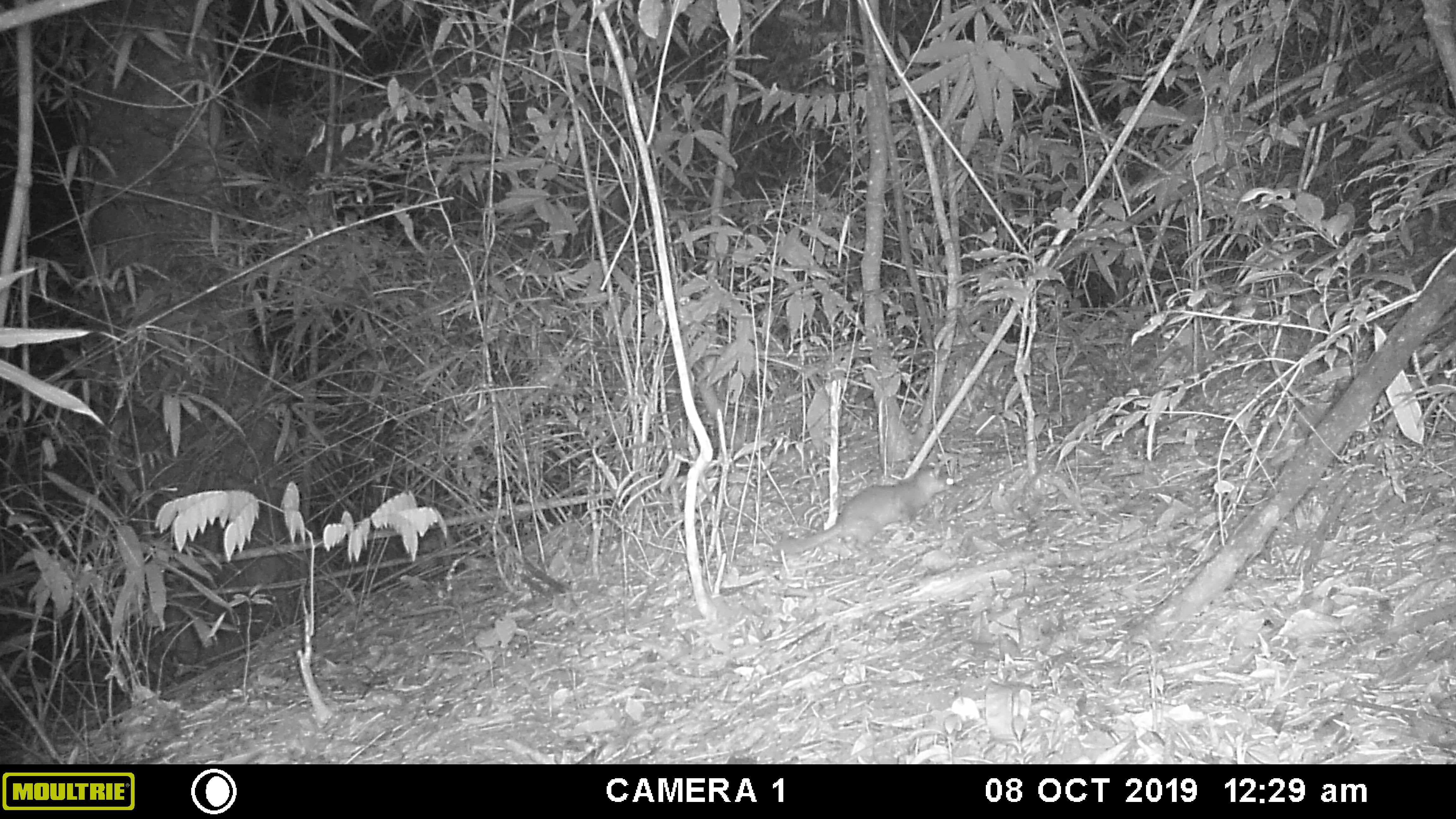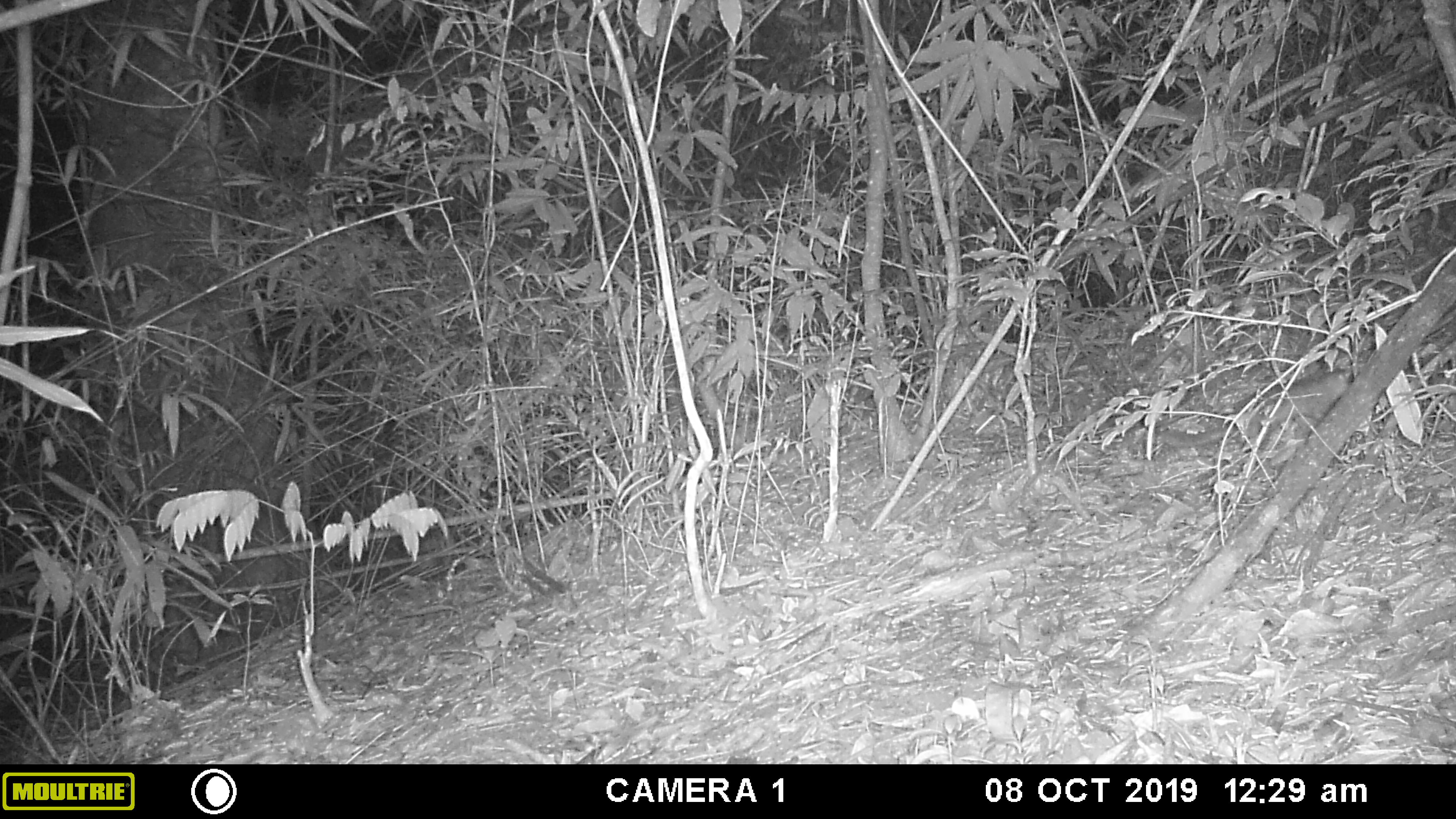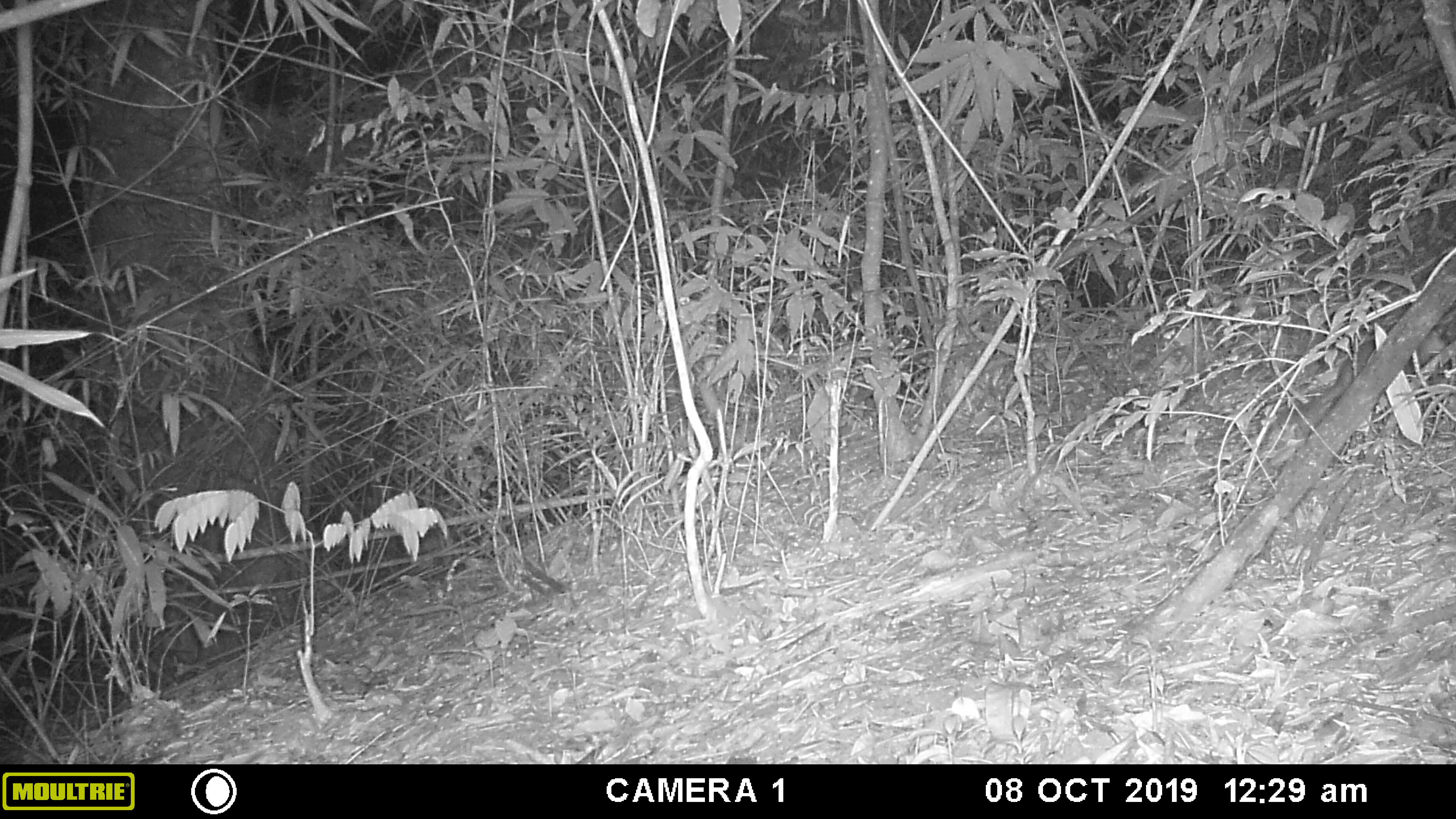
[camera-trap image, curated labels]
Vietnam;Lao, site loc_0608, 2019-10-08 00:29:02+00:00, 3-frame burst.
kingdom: Animalia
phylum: Chordata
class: Mammalia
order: Carnivora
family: Mustelidae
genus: Melogale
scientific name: Melogale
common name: ferret badger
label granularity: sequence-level